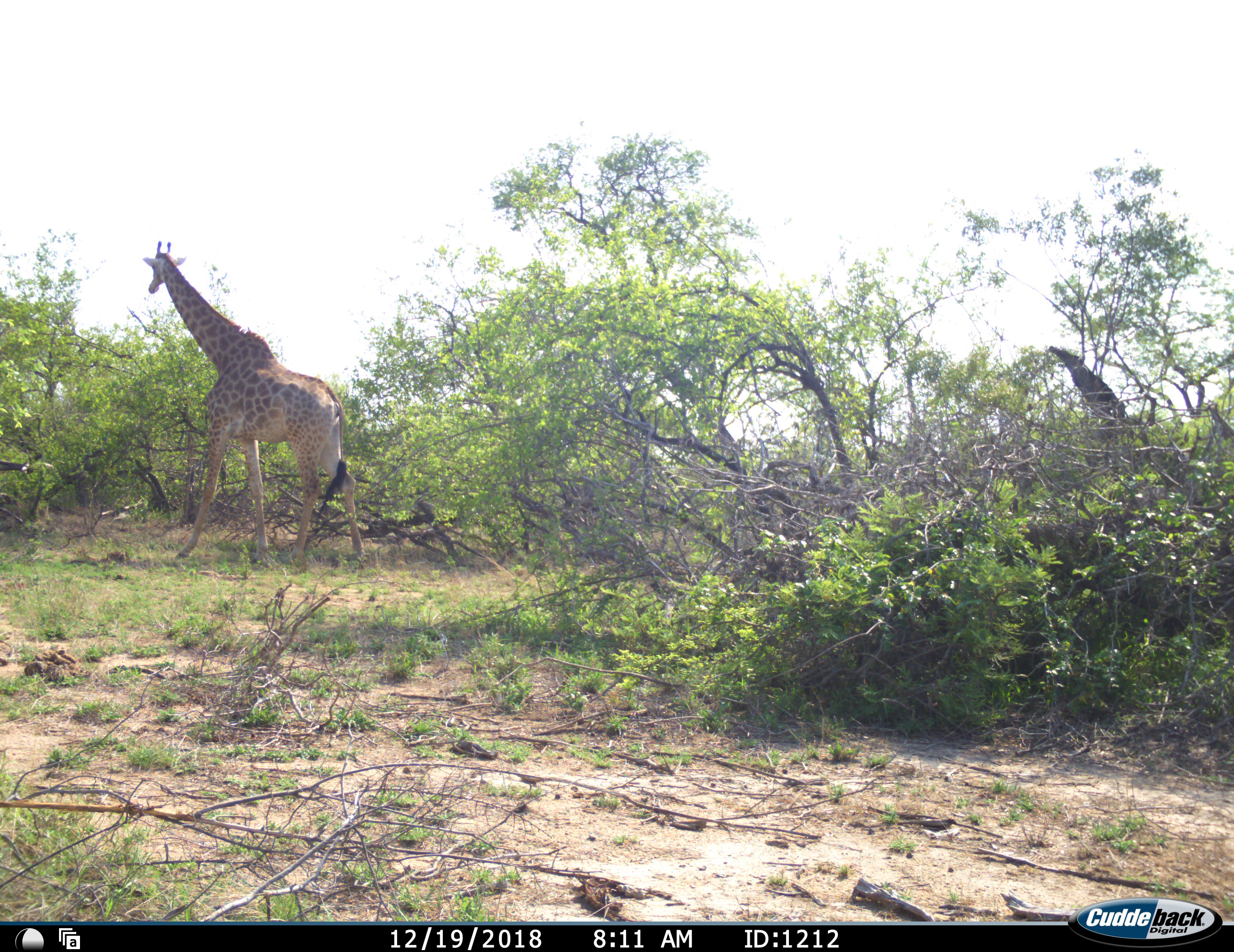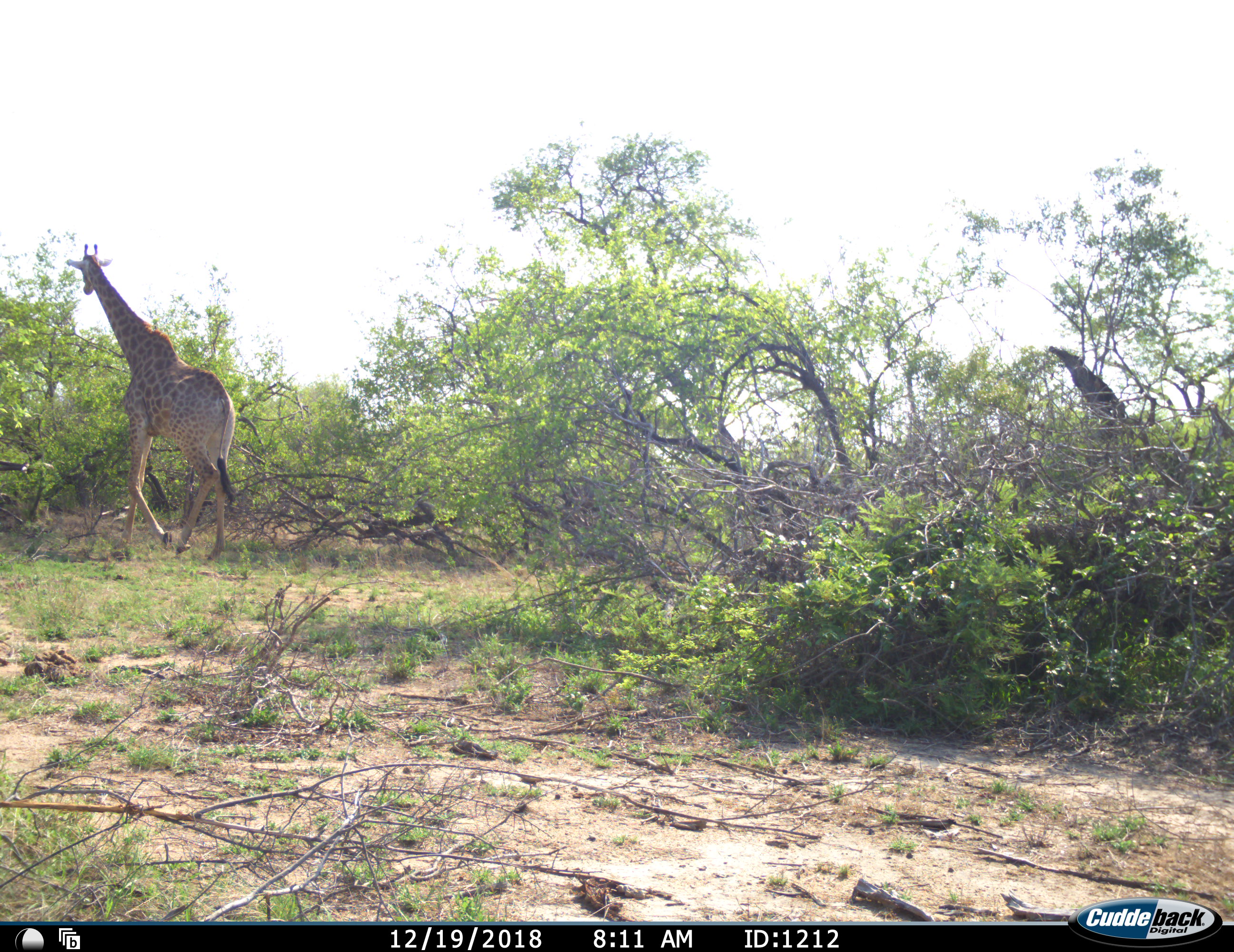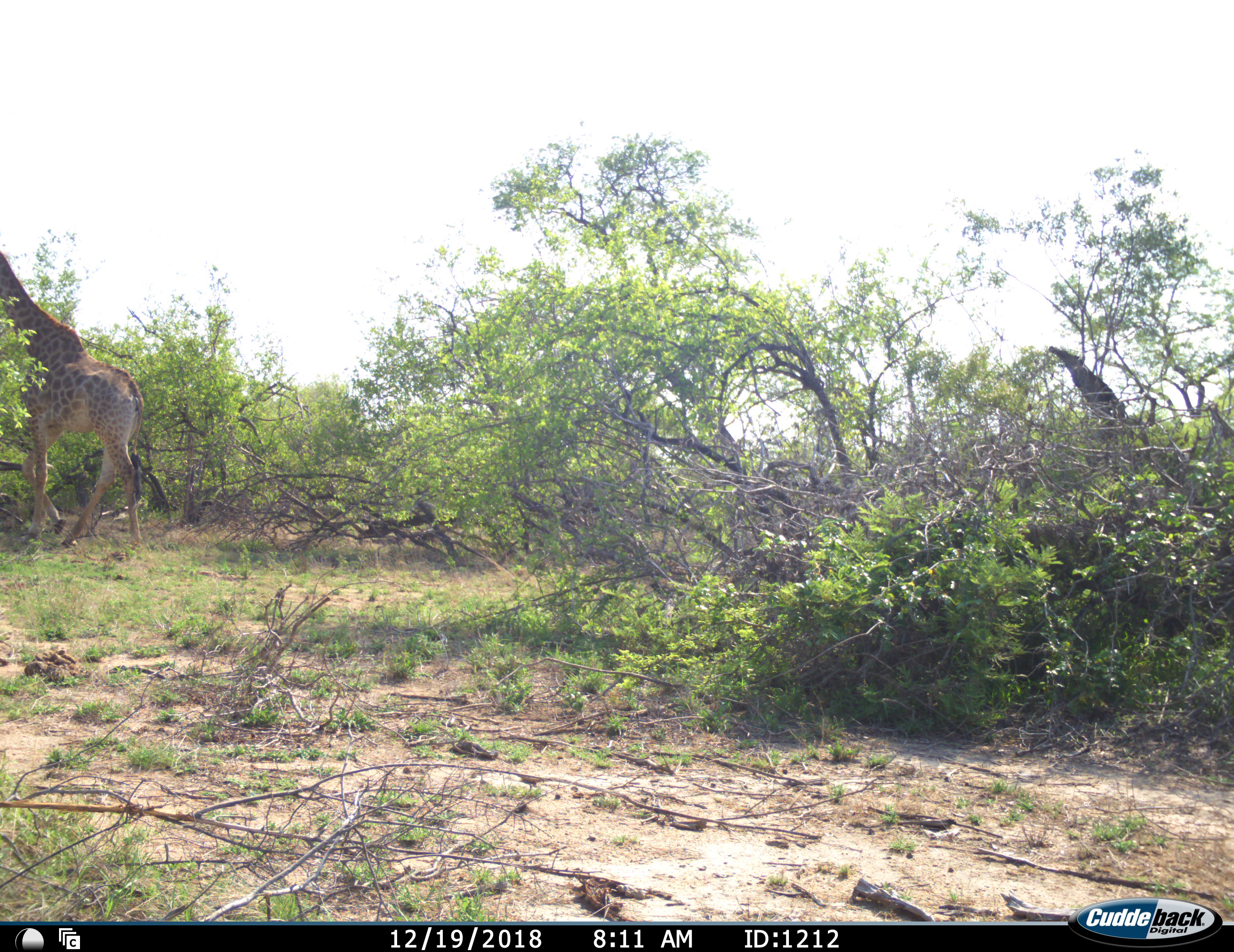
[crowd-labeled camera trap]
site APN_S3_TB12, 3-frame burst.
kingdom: Animalia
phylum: Chordata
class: Mammalia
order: Artiodactyla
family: Giraffidae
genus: Giraffa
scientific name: Giraffa camelopardalis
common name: giraffe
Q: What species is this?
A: Giraffe (Giraffa camelopardalis).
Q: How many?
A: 1.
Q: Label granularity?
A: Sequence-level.